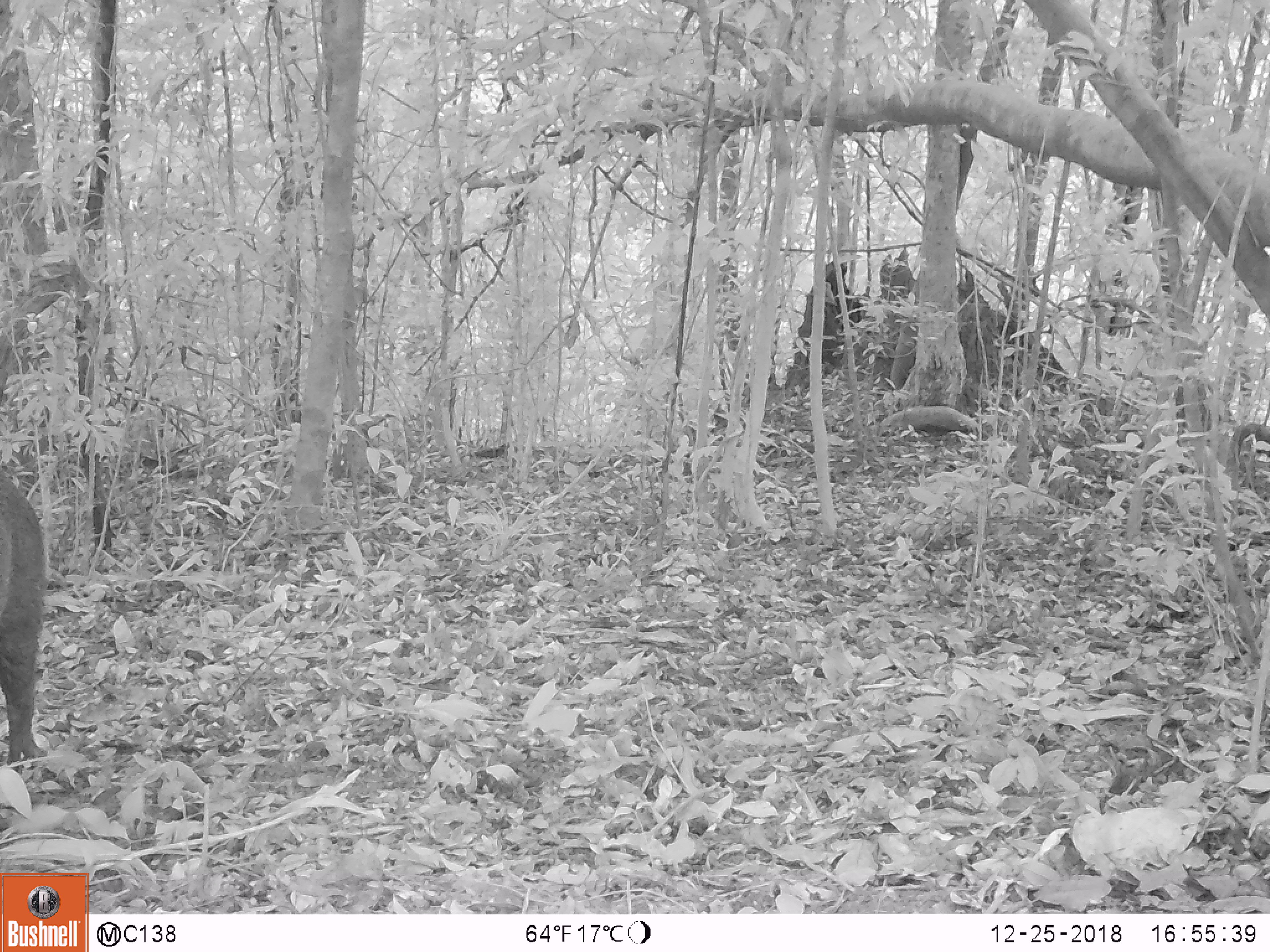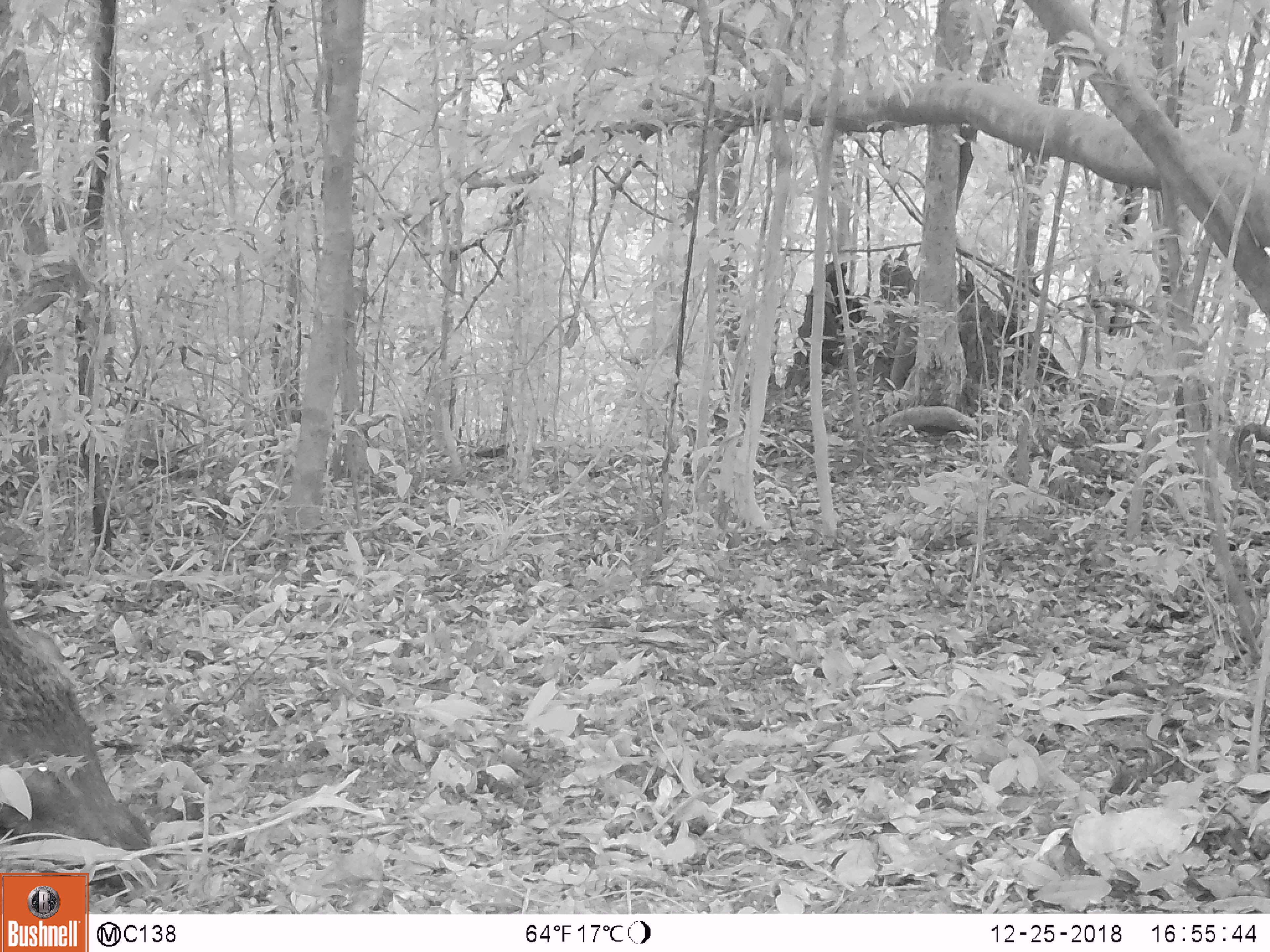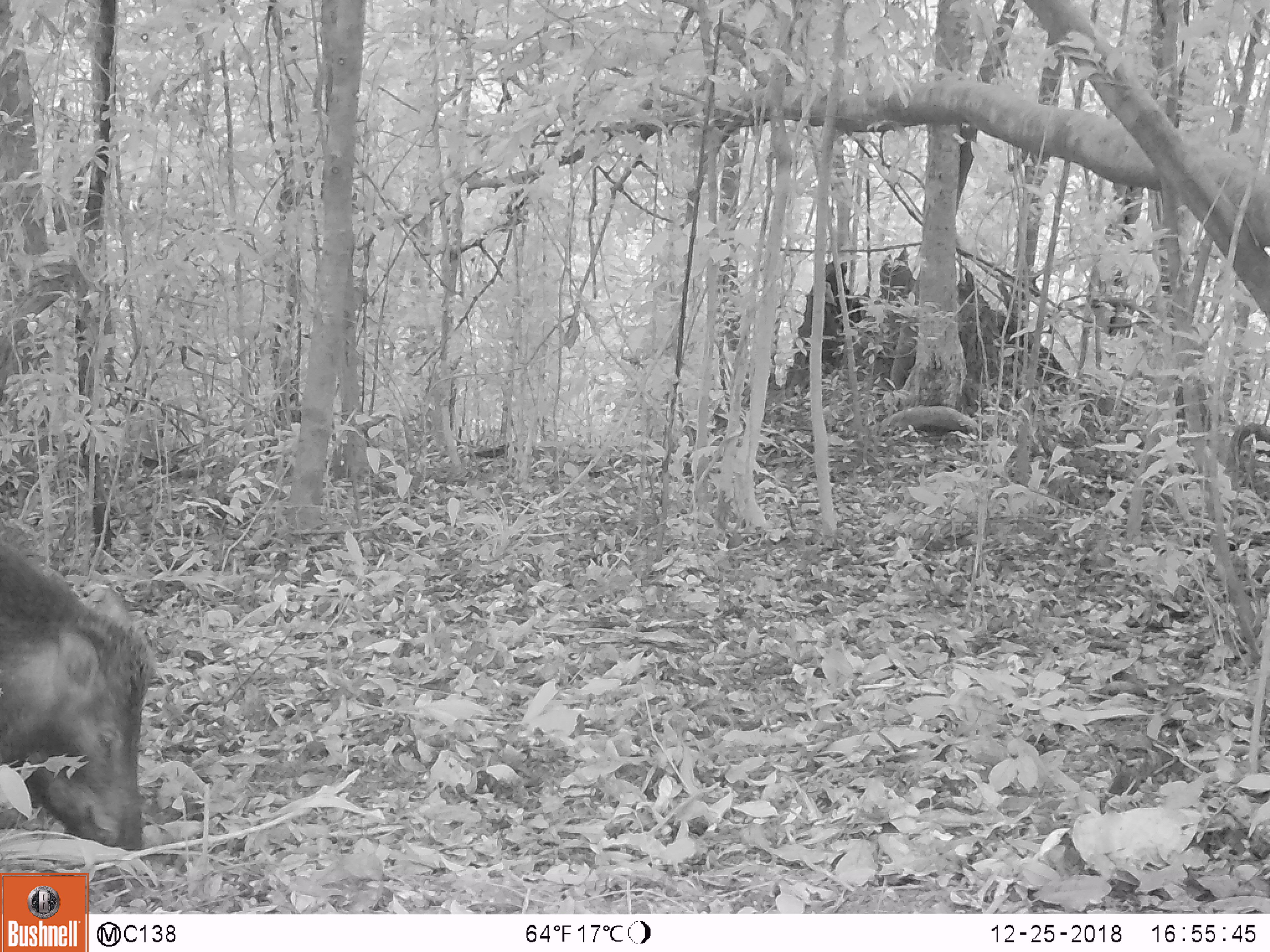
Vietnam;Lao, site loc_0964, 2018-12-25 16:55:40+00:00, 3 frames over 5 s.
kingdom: Animalia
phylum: Chordata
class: Mammalia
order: Artiodactyla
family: Suidae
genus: Sus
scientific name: Sus scrofa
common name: eurasian wild pig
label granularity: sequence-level